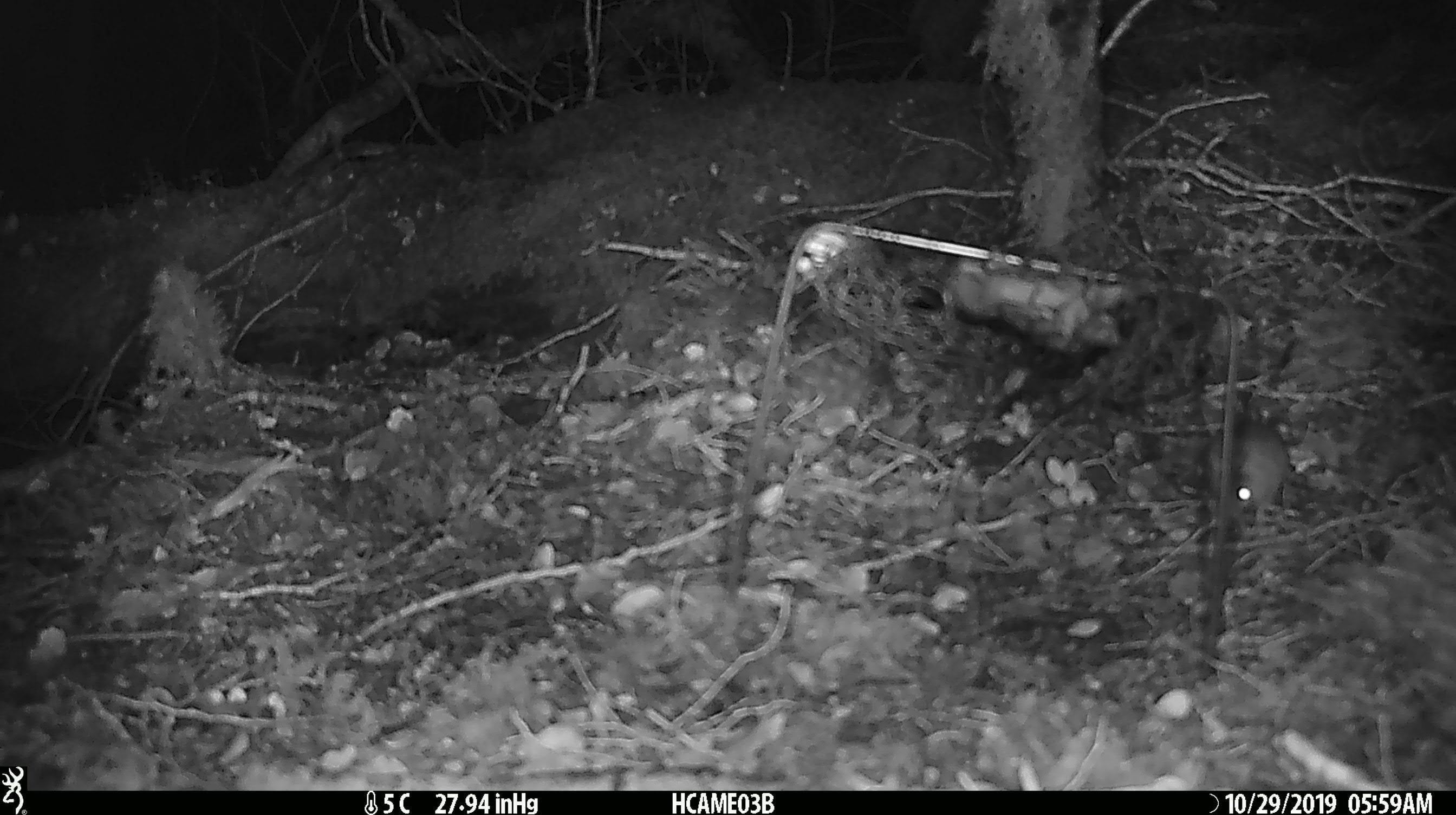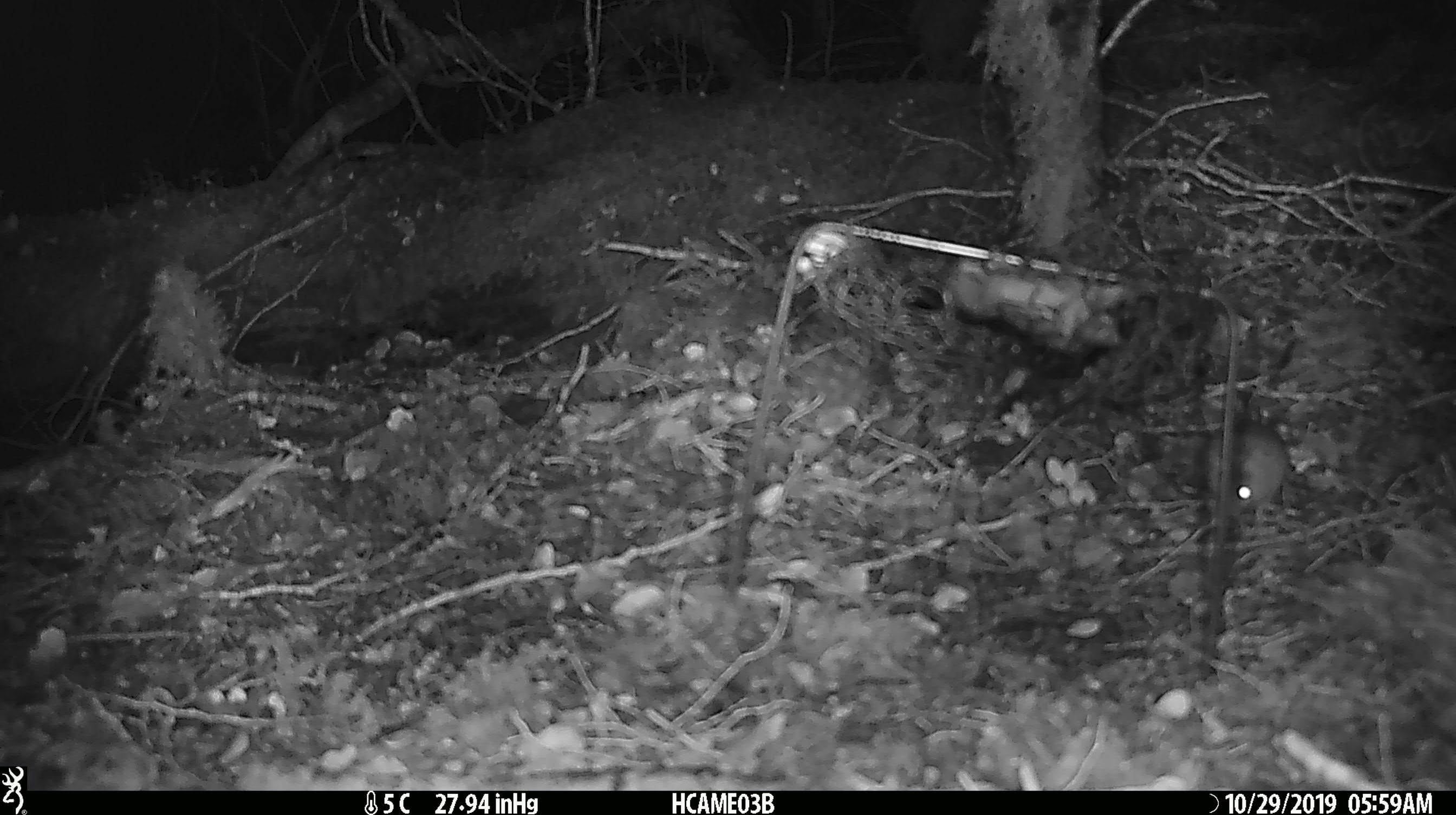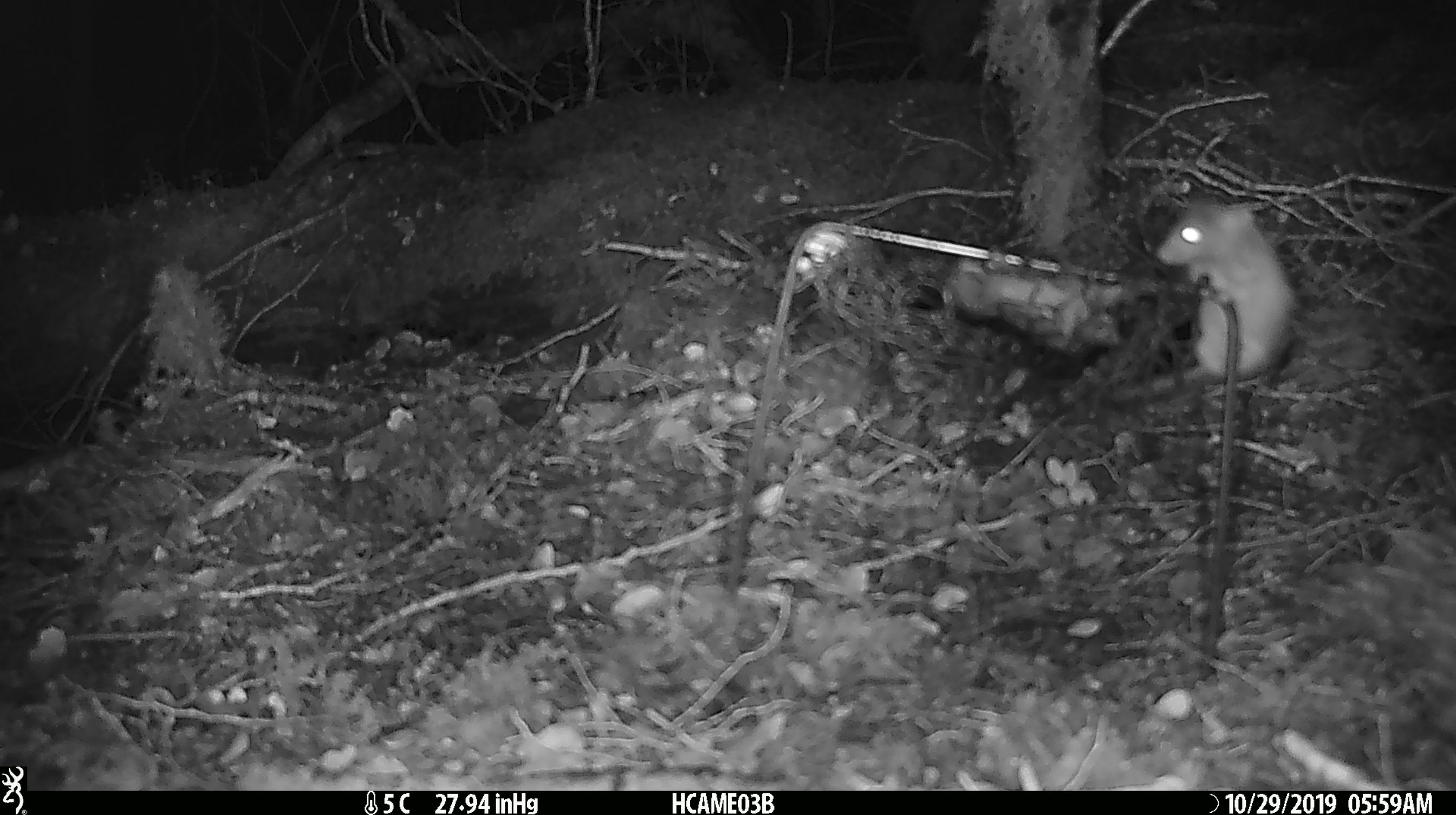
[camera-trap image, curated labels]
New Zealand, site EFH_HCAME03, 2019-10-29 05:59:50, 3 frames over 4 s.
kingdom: Animalia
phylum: Chordata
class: Mammalia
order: Rodentia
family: Muridae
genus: Mus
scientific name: Mus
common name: mouse